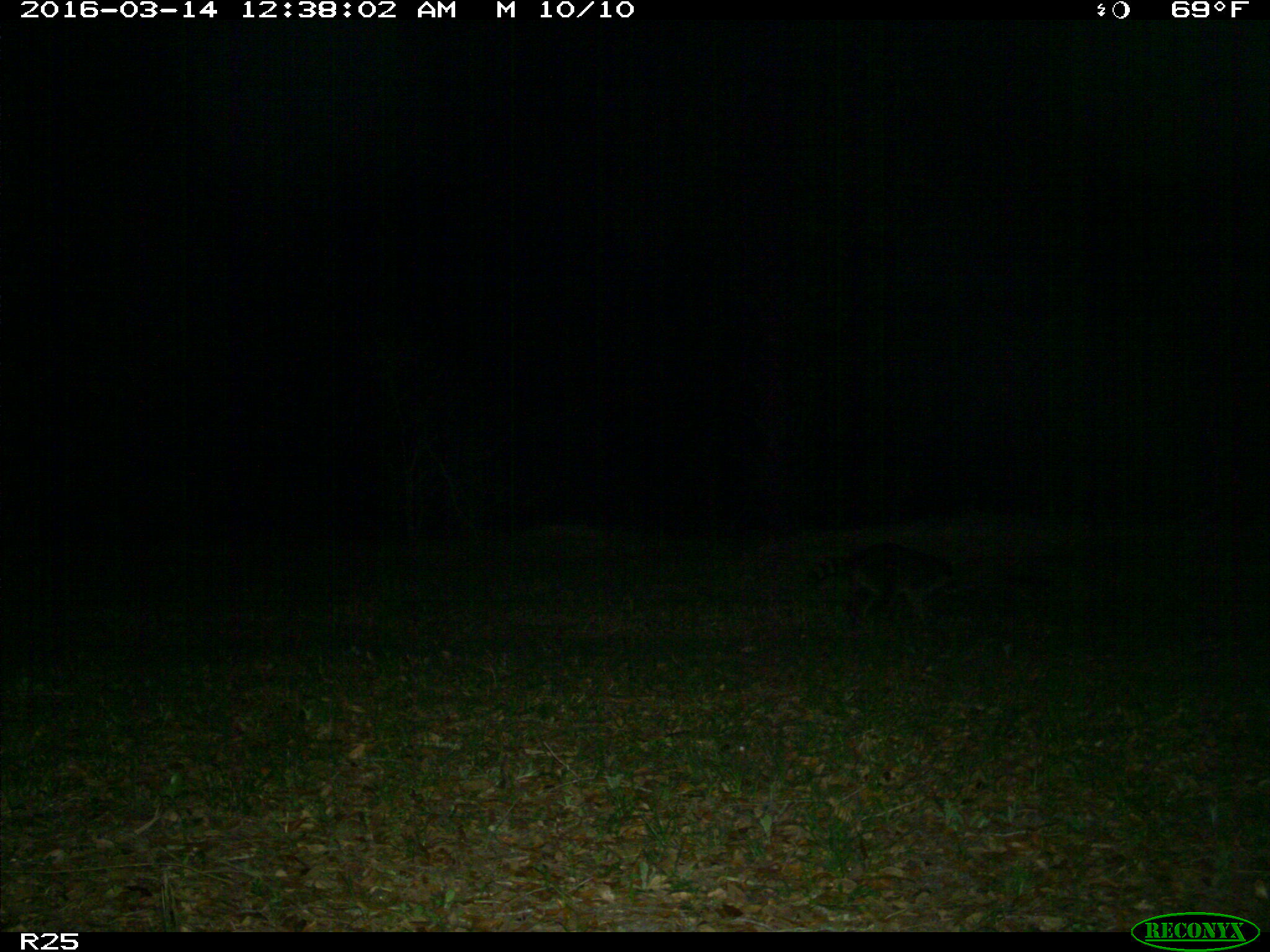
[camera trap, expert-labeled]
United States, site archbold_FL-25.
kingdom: Animalia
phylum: Chordata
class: Mammalia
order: Carnivora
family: Procyonidae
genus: Procyon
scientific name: Procyon lotor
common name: common raccoon